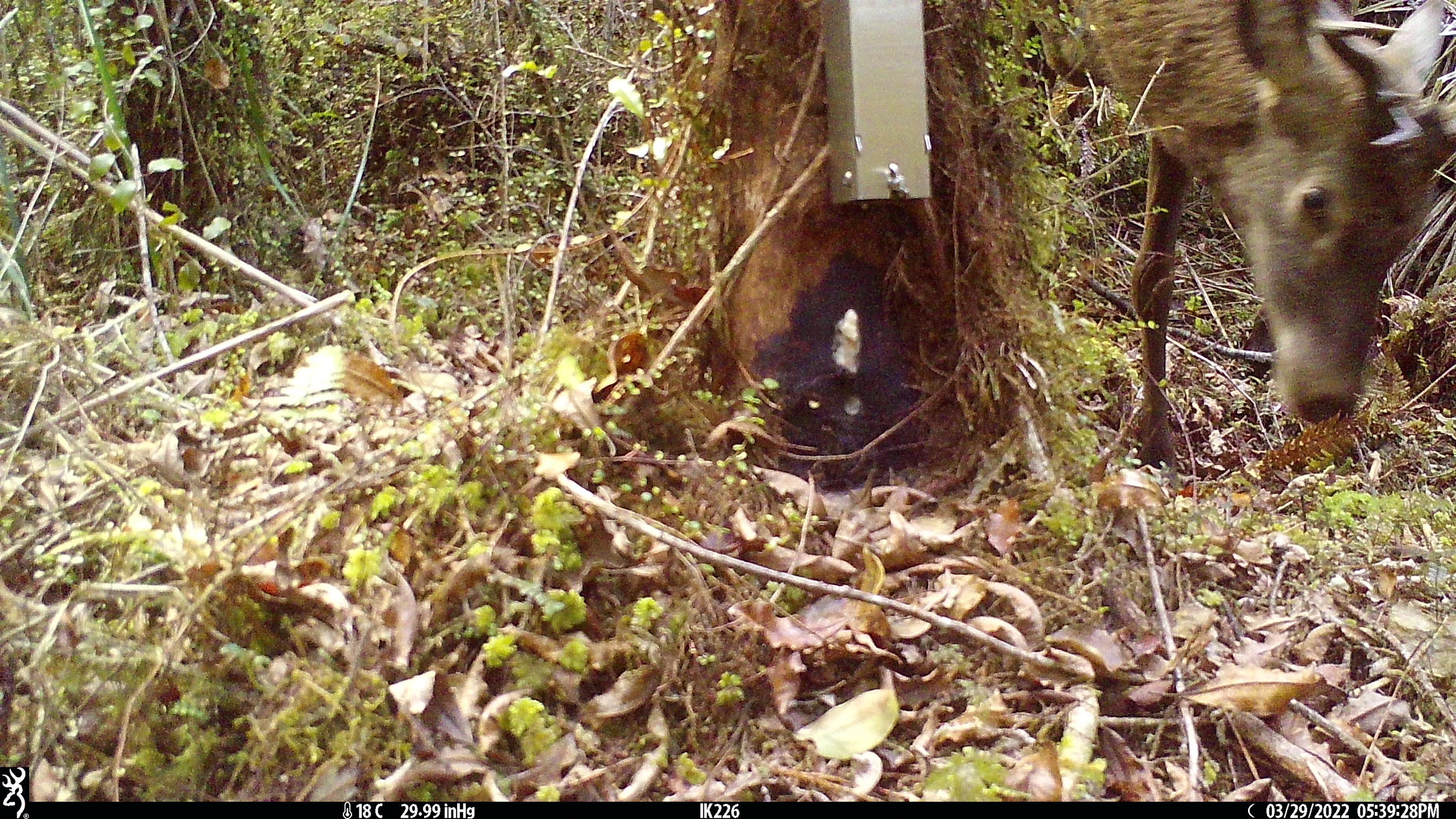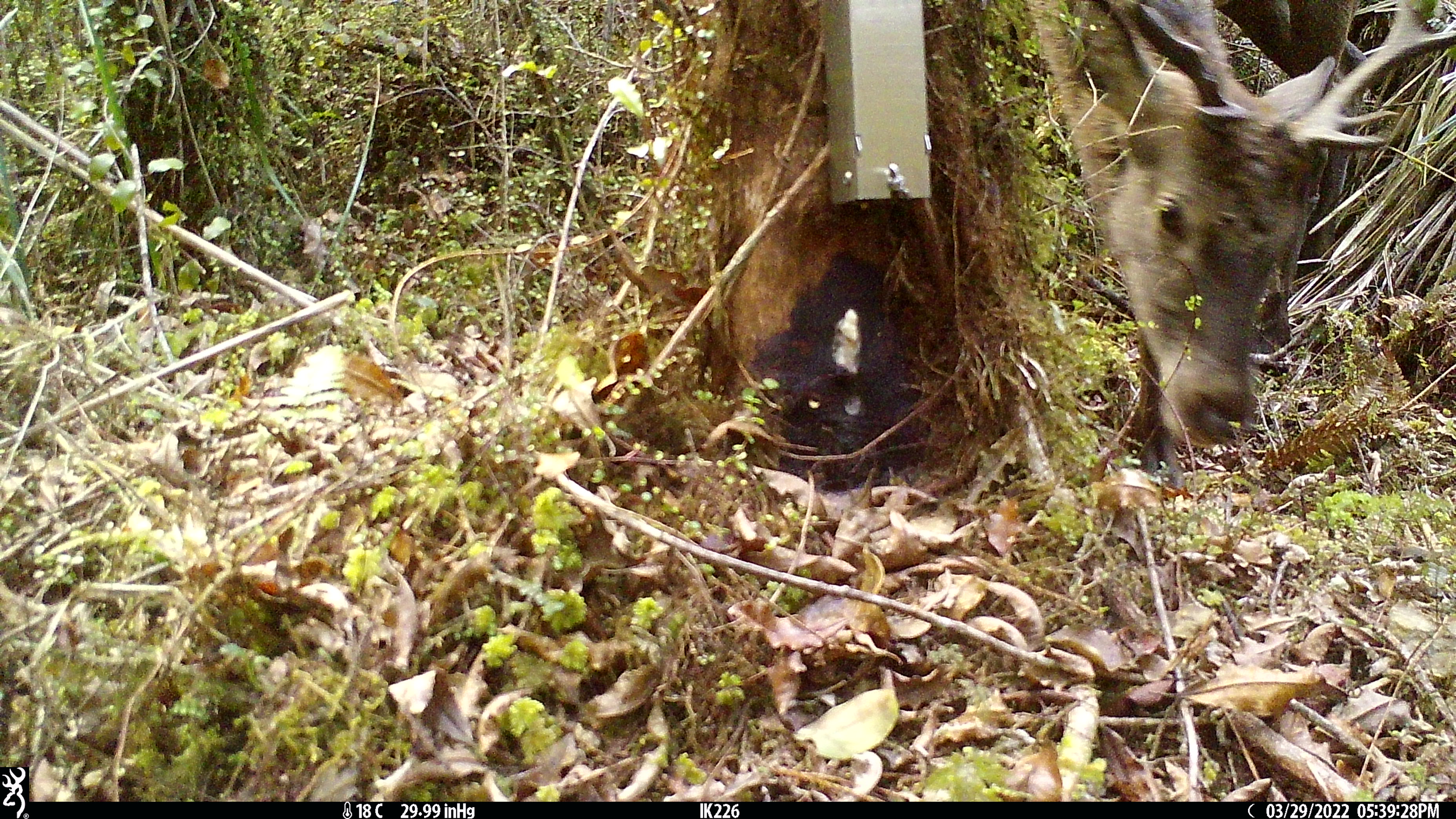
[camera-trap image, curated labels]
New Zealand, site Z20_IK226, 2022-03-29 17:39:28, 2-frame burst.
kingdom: Animalia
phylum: Chordata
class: Mammalia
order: Artiodactyla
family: Cervidae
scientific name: Cervidae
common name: deer